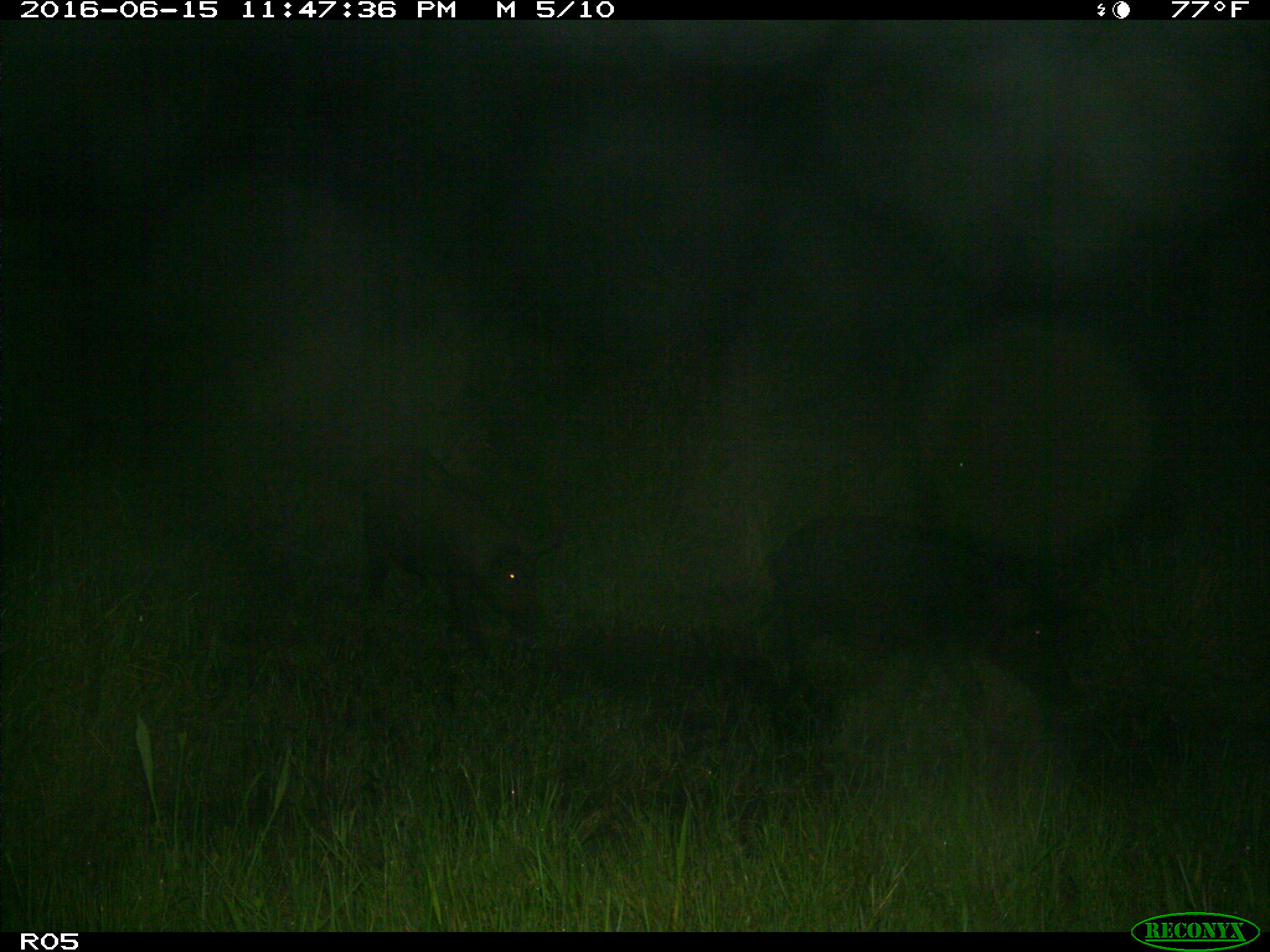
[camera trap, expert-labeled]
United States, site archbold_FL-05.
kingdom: Animalia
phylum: Chordata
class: Mammalia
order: Artiodactyla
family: Suidae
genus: Sus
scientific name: Sus scrofa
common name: wild boar